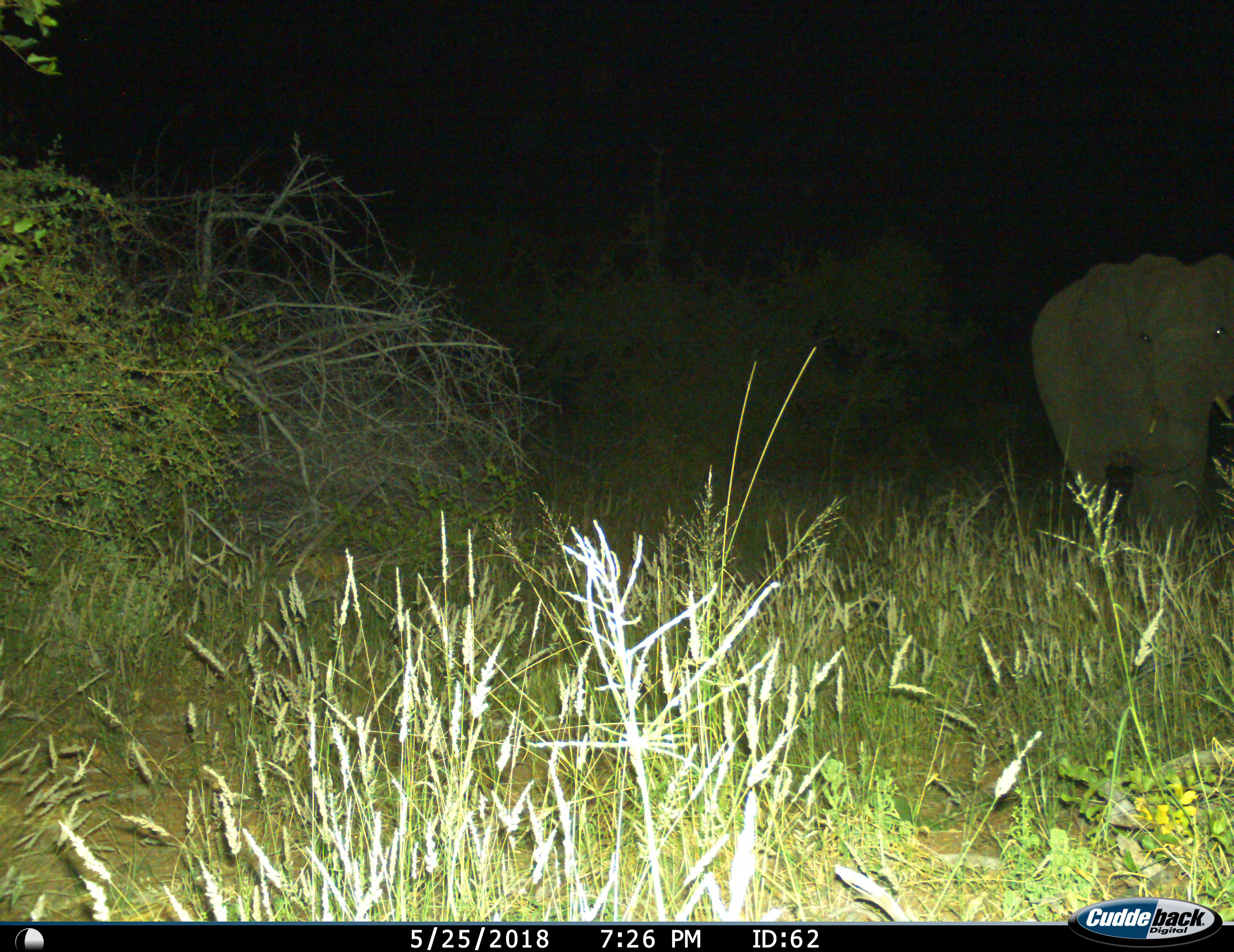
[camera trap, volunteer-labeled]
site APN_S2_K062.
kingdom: Animalia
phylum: Chordata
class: Mammalia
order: Proboscidea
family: Elephantidae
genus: Loxodonta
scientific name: Loxodonta africana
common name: african bush elephant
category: elephant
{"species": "elephant (african bush elephant) (Loxodonta africana)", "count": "1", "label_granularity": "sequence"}